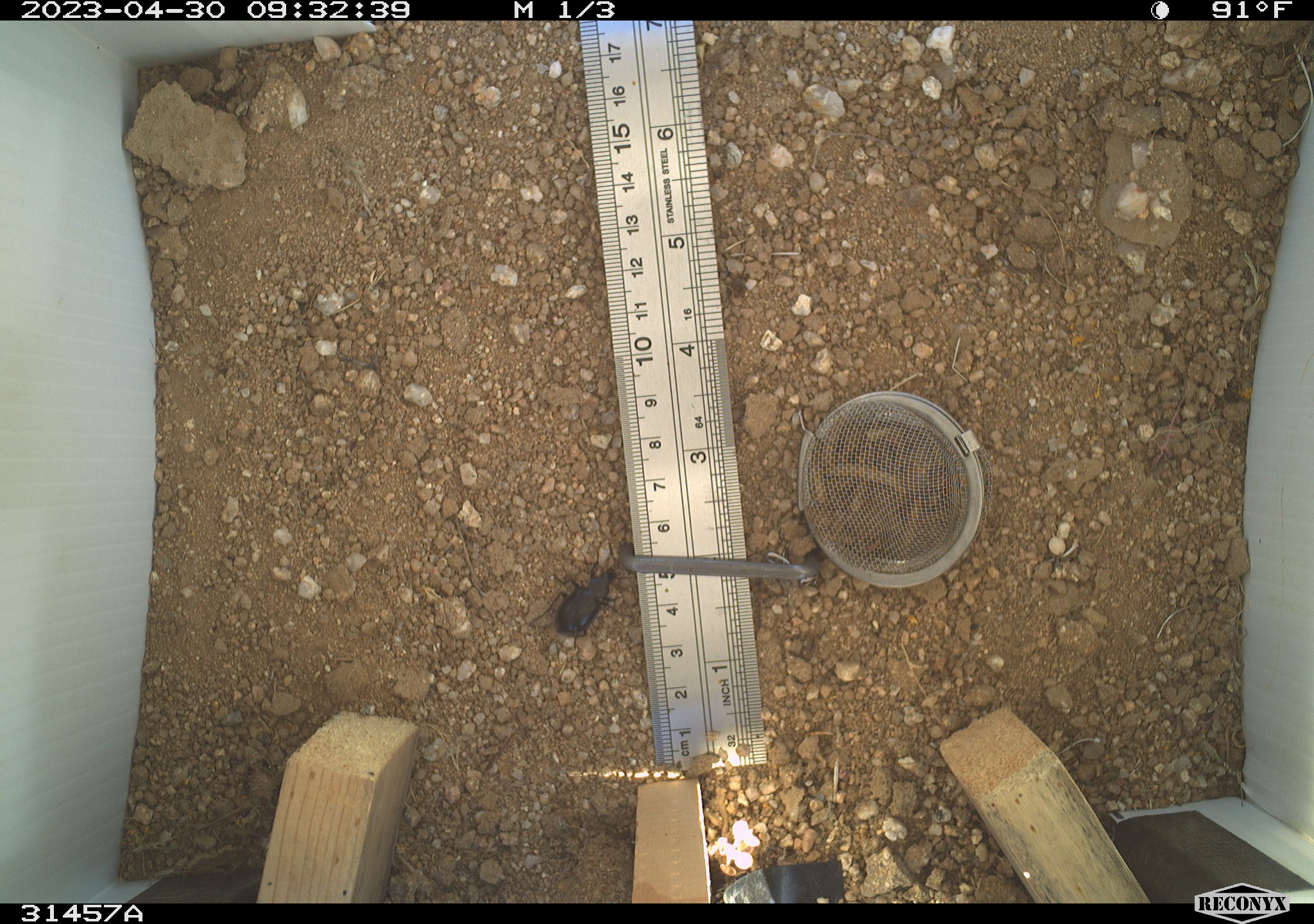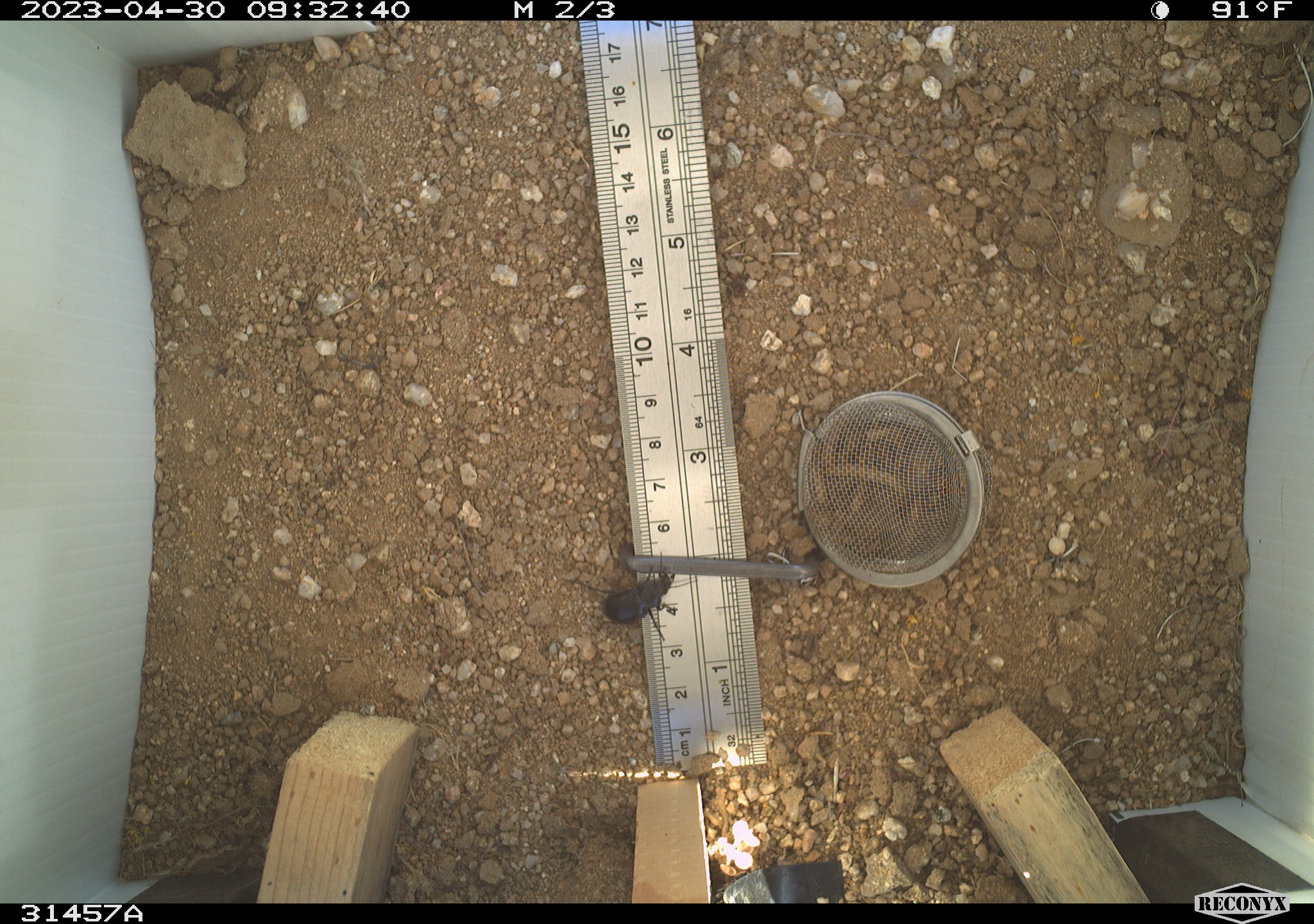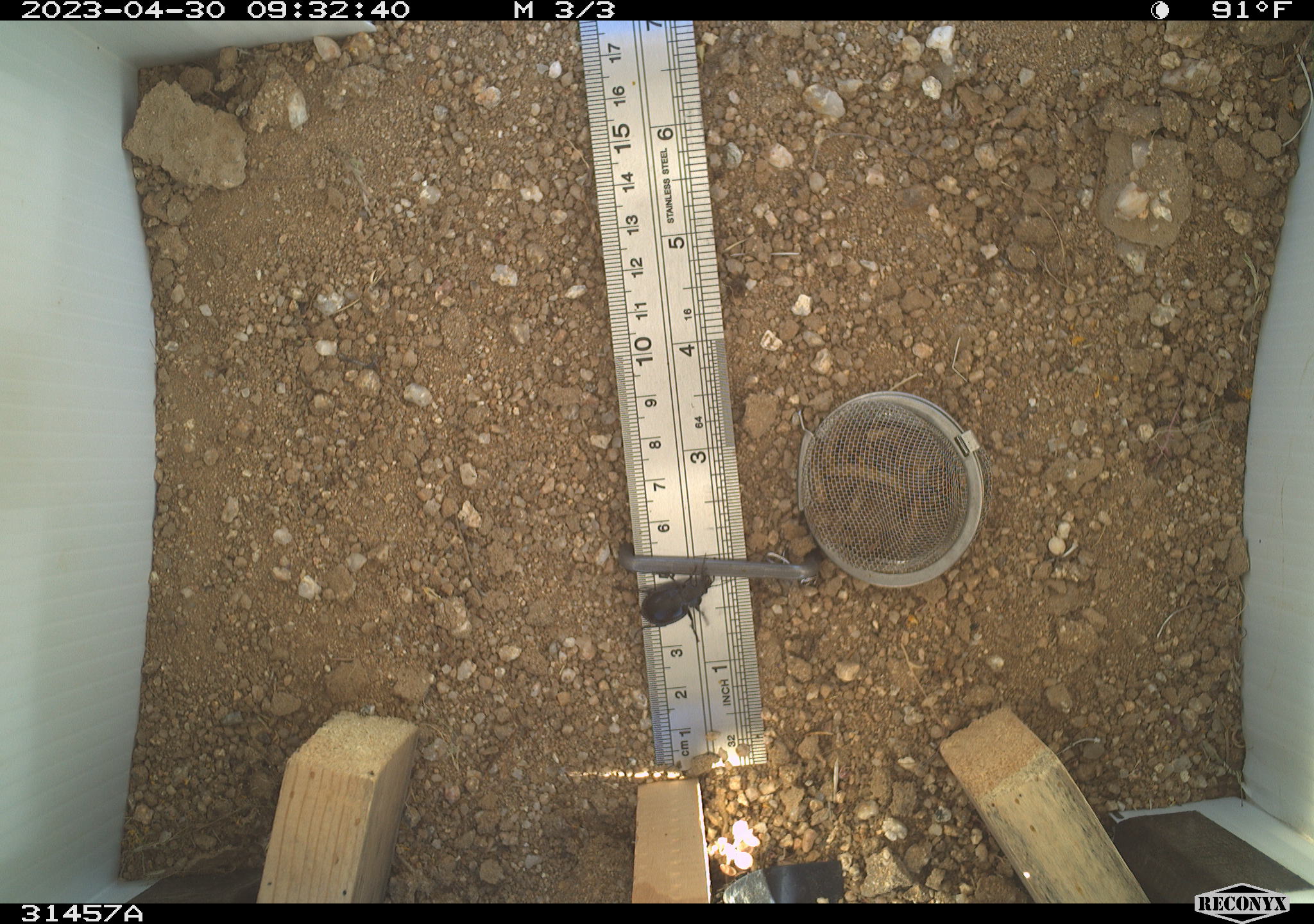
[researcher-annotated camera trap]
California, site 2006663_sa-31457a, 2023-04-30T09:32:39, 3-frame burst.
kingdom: Animalia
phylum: Arthropoda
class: Insecta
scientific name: Insecta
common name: insect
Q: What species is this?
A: Insect (Insecta).